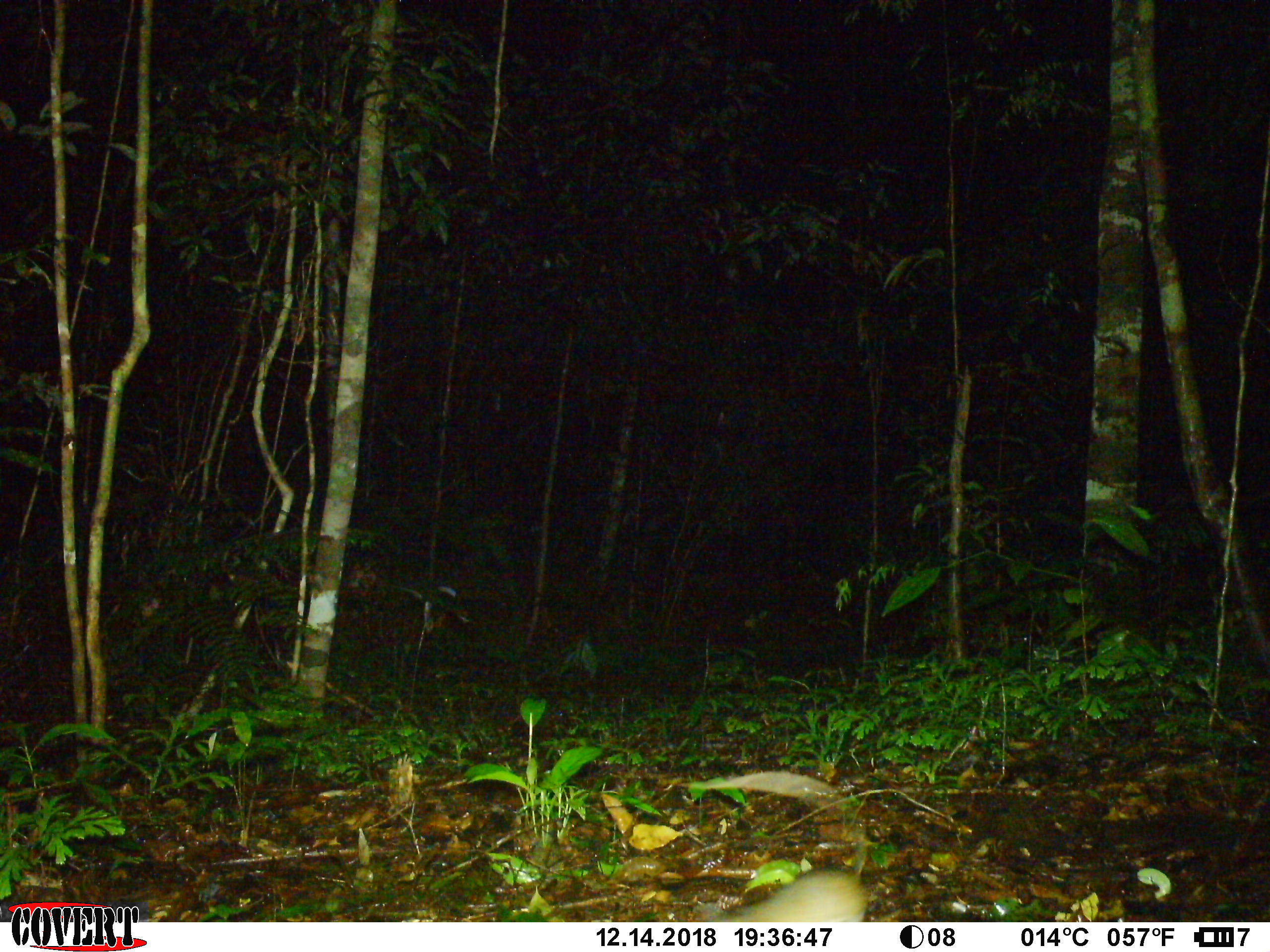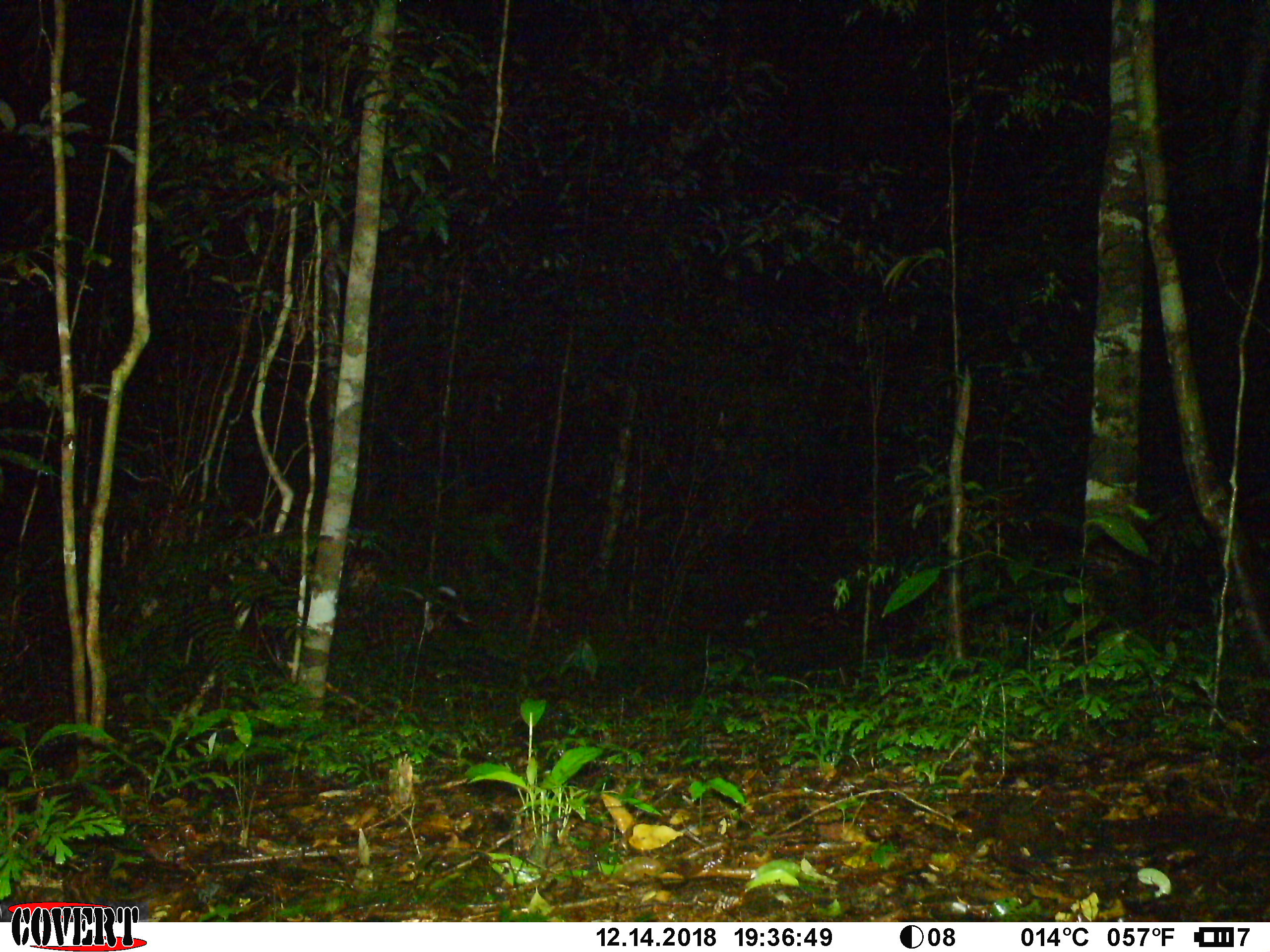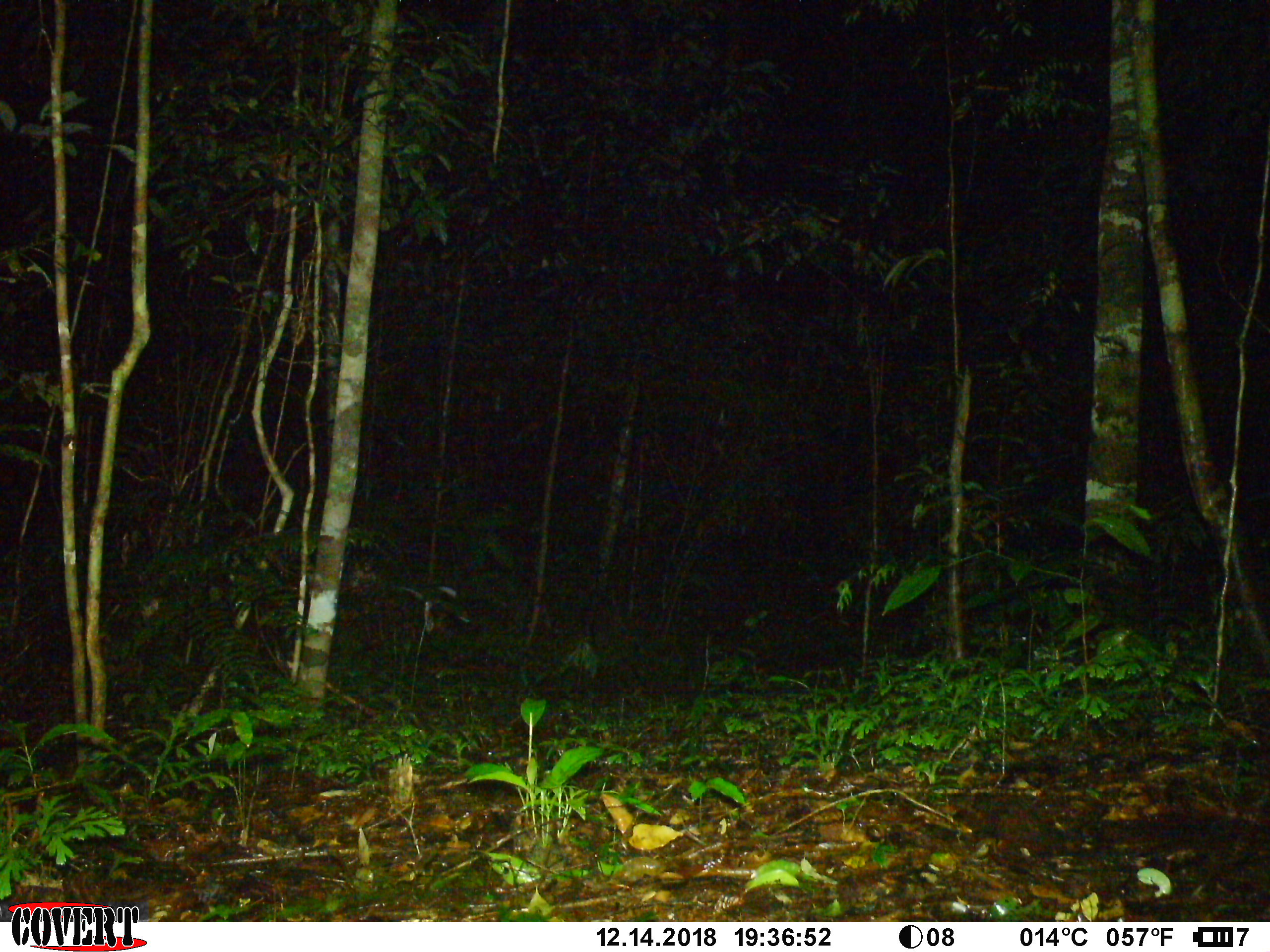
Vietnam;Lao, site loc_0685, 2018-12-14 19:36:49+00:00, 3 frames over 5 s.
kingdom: Animalia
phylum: Chordata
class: Mammalia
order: Rodentia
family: Muridae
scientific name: Muridae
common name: old-world mice and rats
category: unidentified murid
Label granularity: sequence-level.